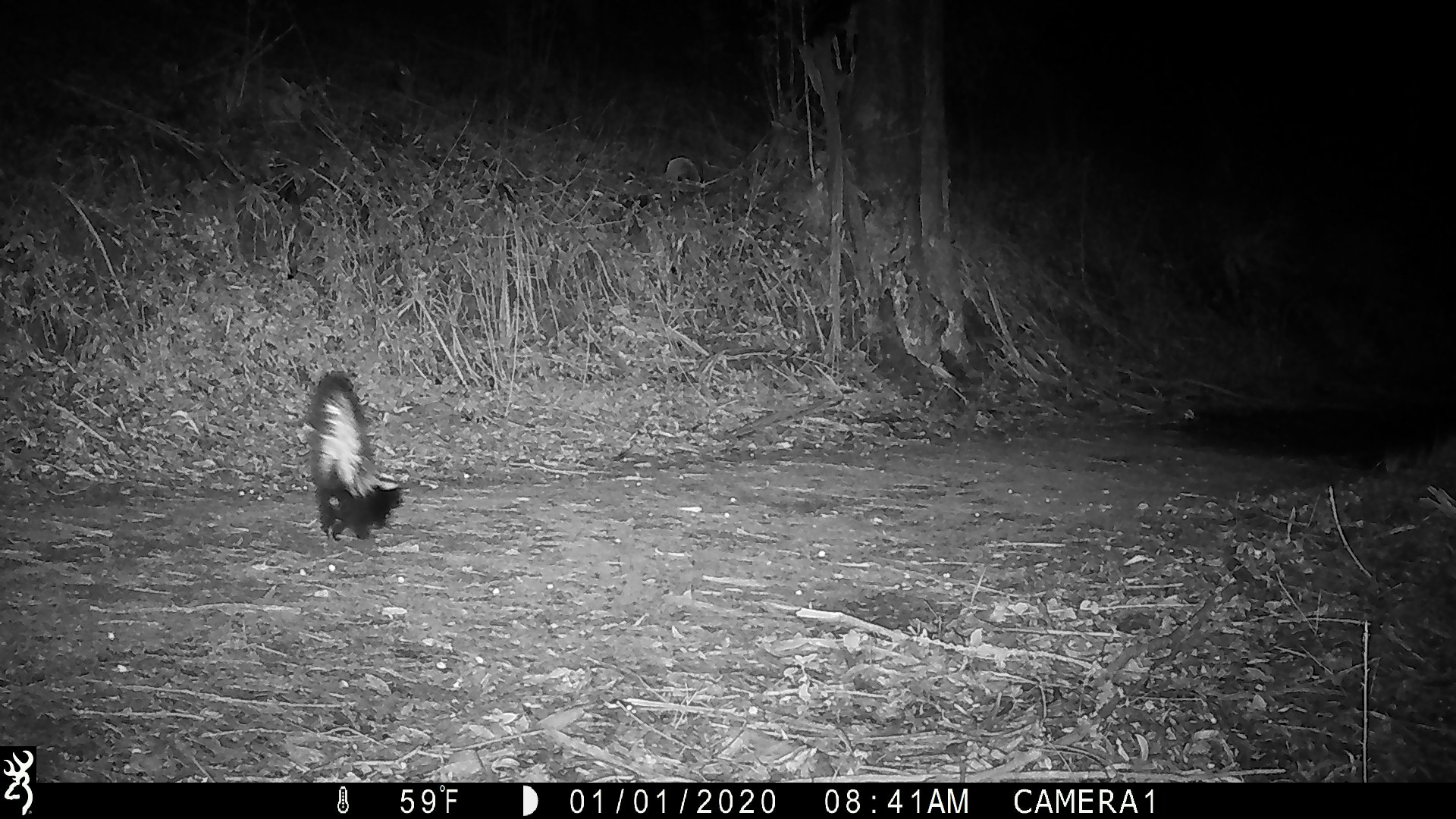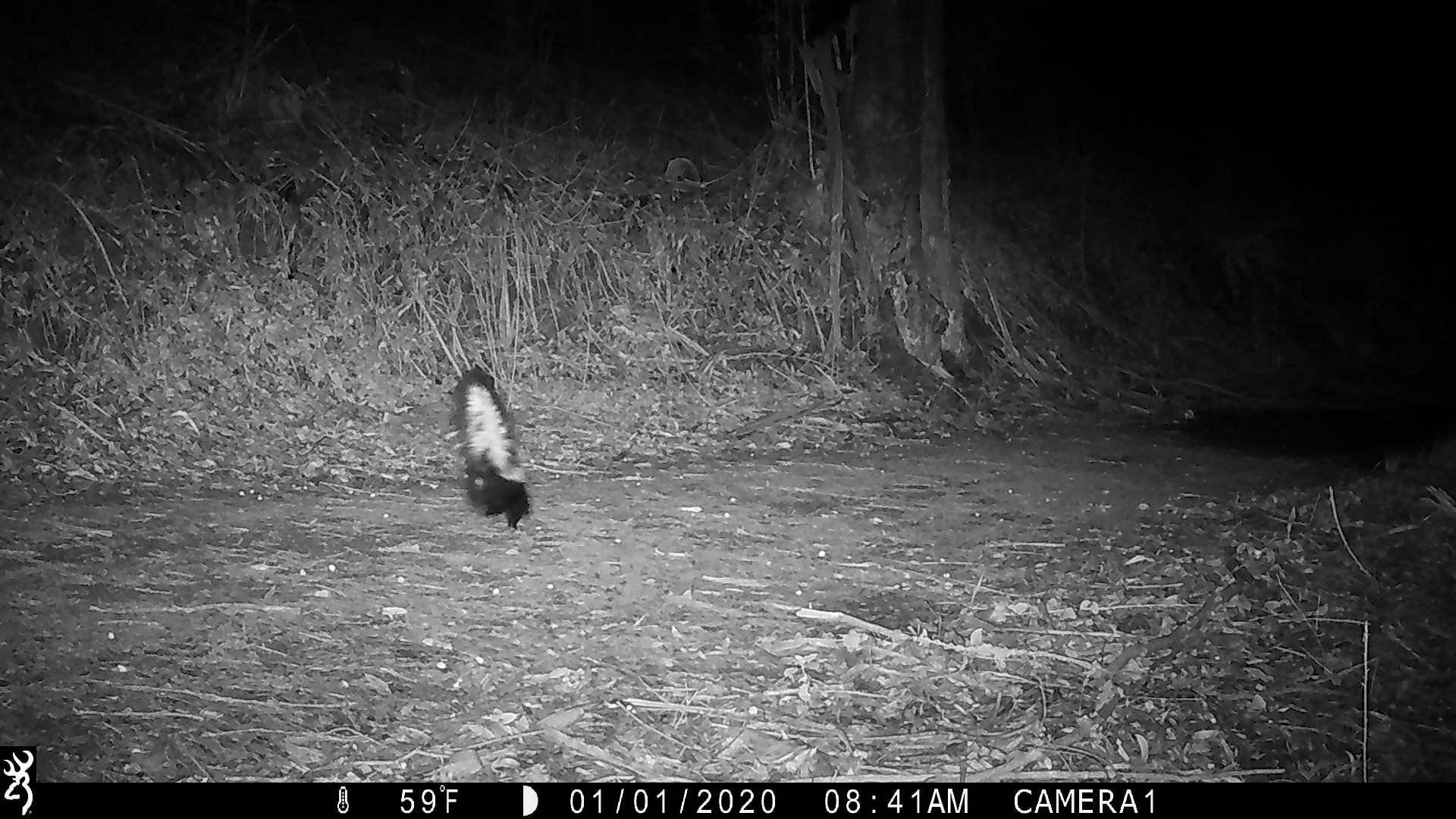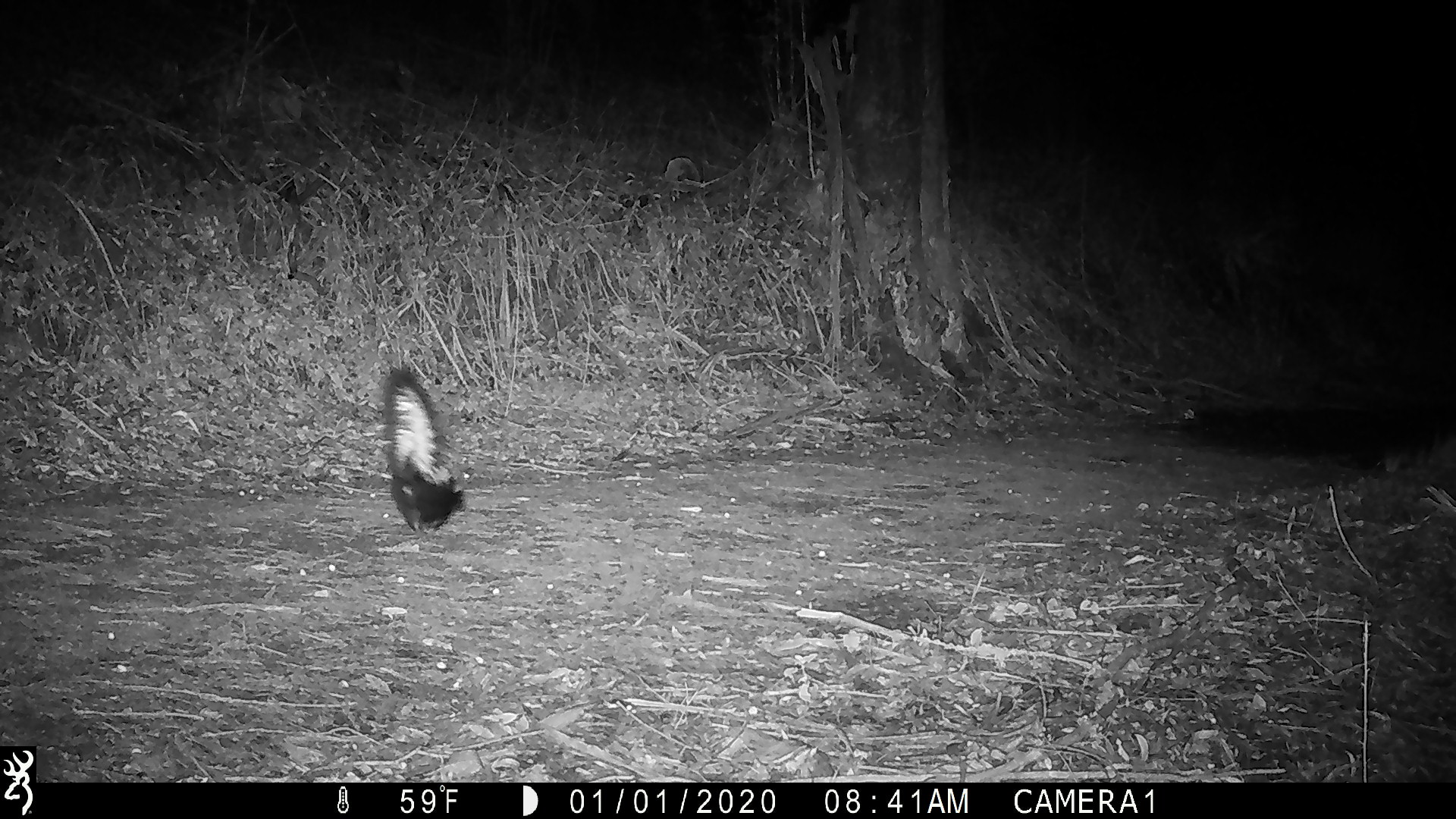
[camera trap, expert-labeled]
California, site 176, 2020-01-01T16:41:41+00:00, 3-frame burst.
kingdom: Animalia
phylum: Chordata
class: Mammalia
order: Carnivora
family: Mephitidae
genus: Mephitis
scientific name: Mephitis mephitis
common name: striped skunk